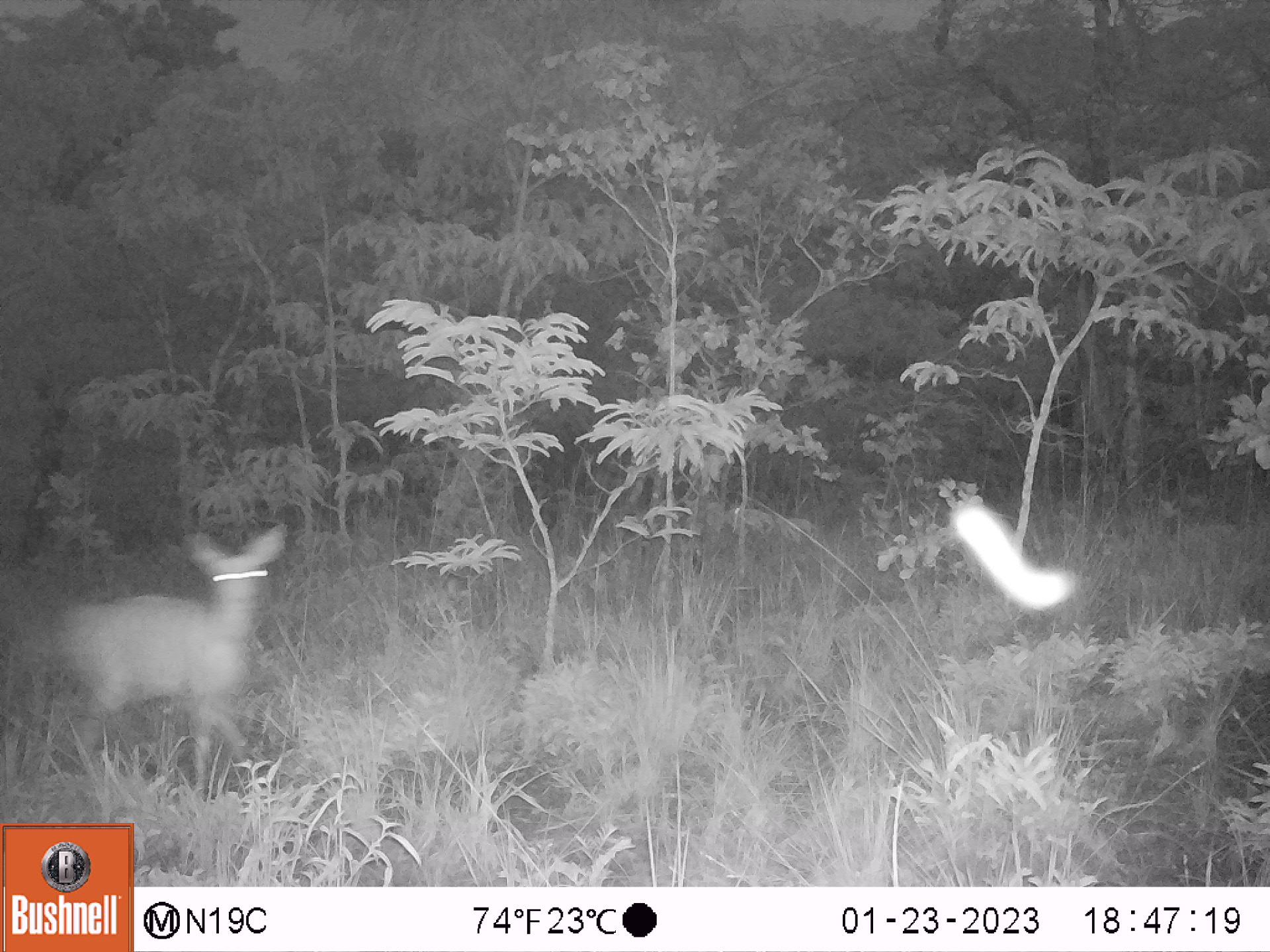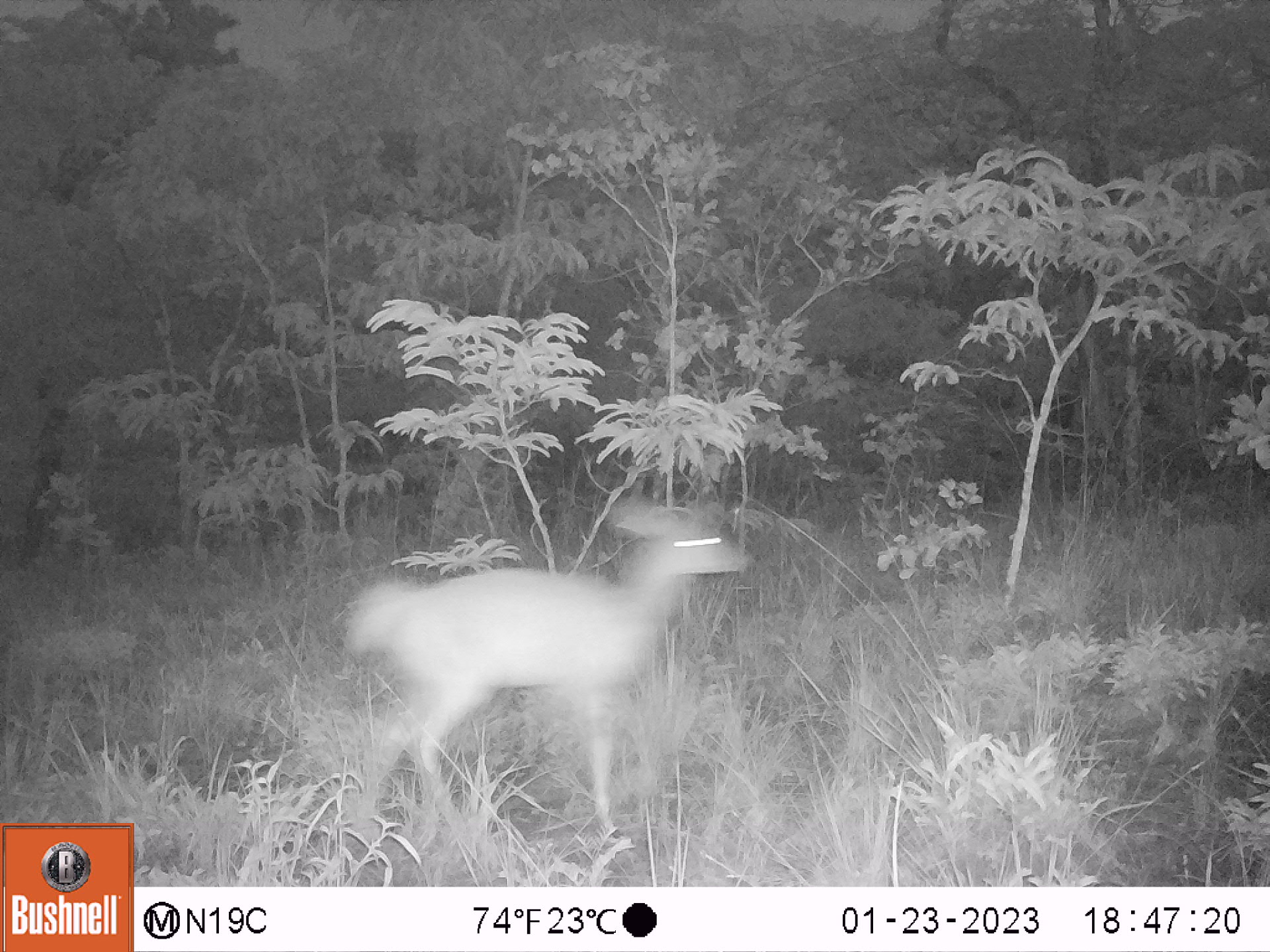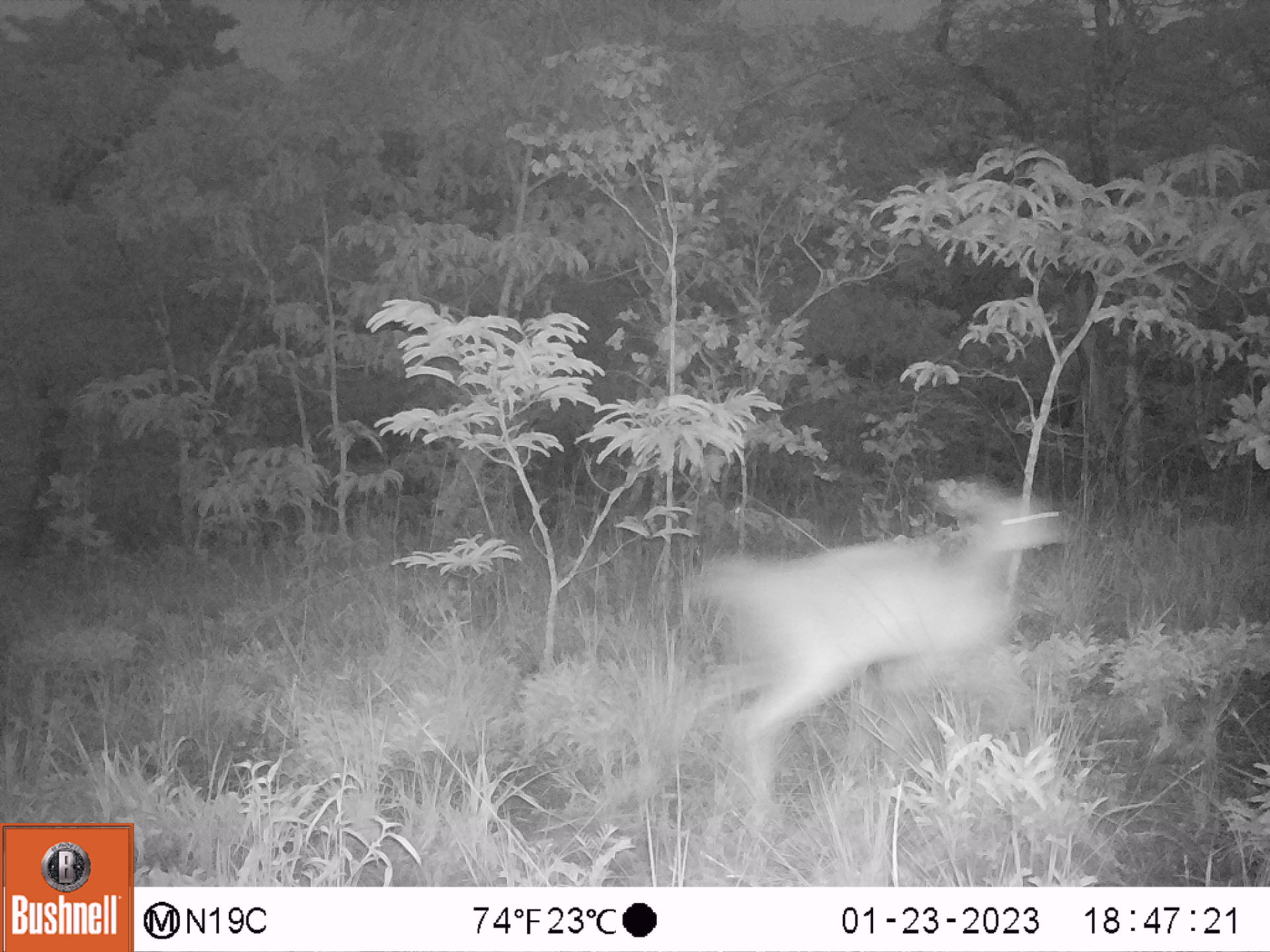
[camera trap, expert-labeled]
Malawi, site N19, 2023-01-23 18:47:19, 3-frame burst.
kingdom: Animalia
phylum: Chordata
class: Mammalia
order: Artiodactyla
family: Bovidae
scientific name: Antilopinae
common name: small antelope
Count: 1.